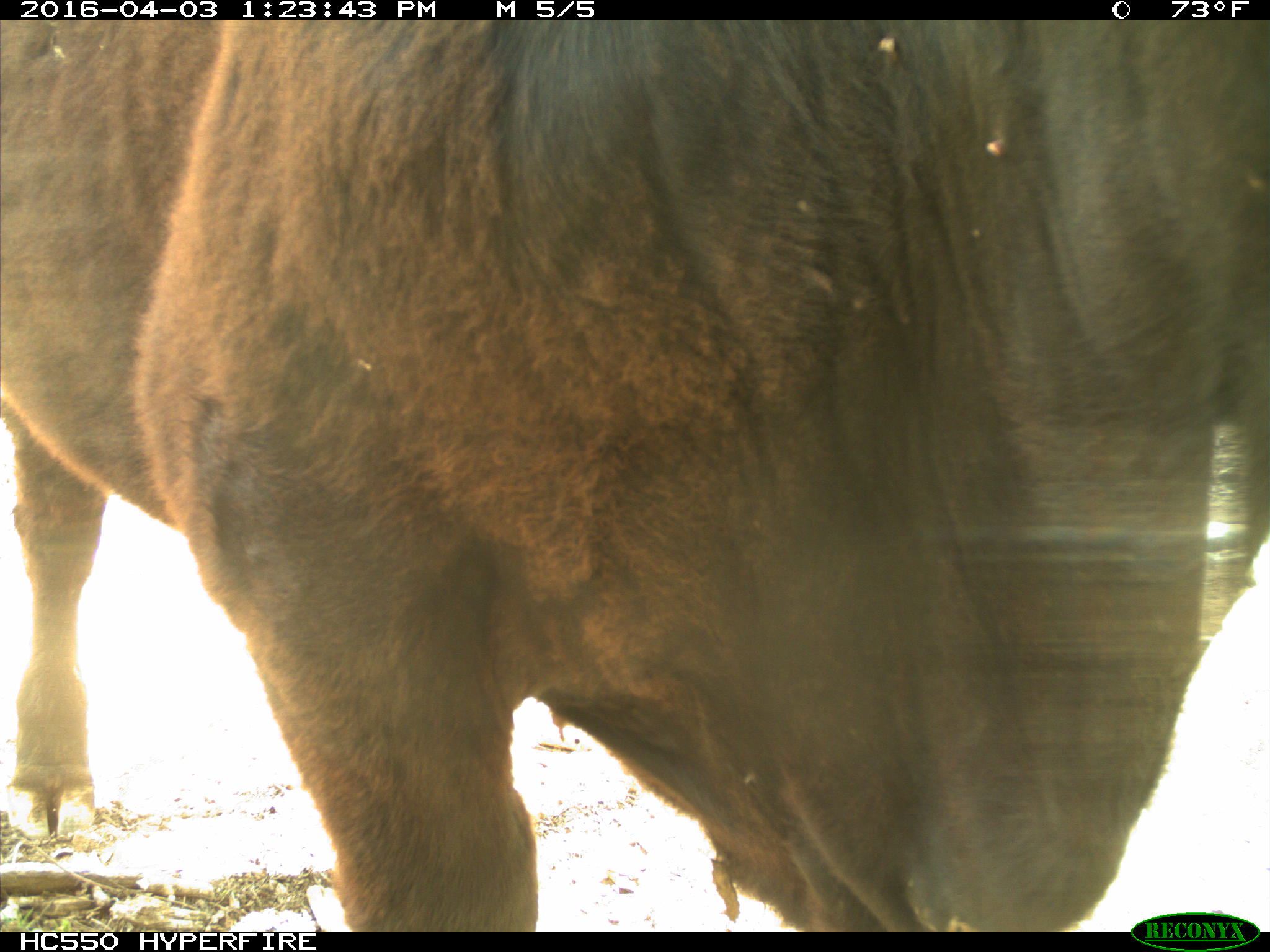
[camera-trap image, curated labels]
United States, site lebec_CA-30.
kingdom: Animalia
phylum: Chordata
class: Mammalia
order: Artiodactyla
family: Bovidae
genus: Bos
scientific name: Bos taurus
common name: domestic cow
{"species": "Bos taurus (domestic cow)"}